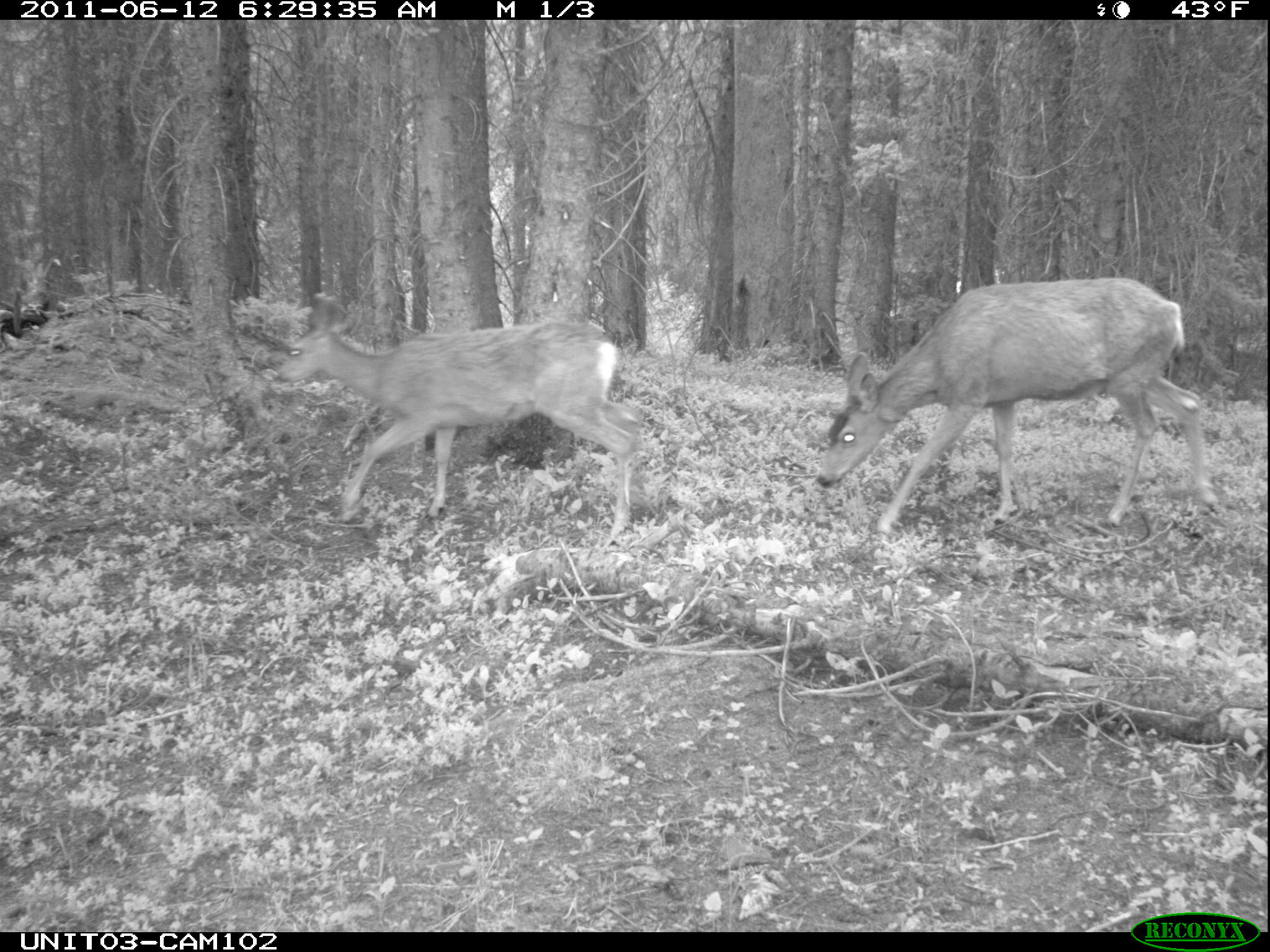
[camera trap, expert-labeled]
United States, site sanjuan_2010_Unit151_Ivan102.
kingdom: Animalia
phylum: Chordata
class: Mammalia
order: Artiodactyla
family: Cervidae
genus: Odocoileus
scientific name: Odocoileus hemionus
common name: mule deer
Odocoileus hemionus (mule deer).